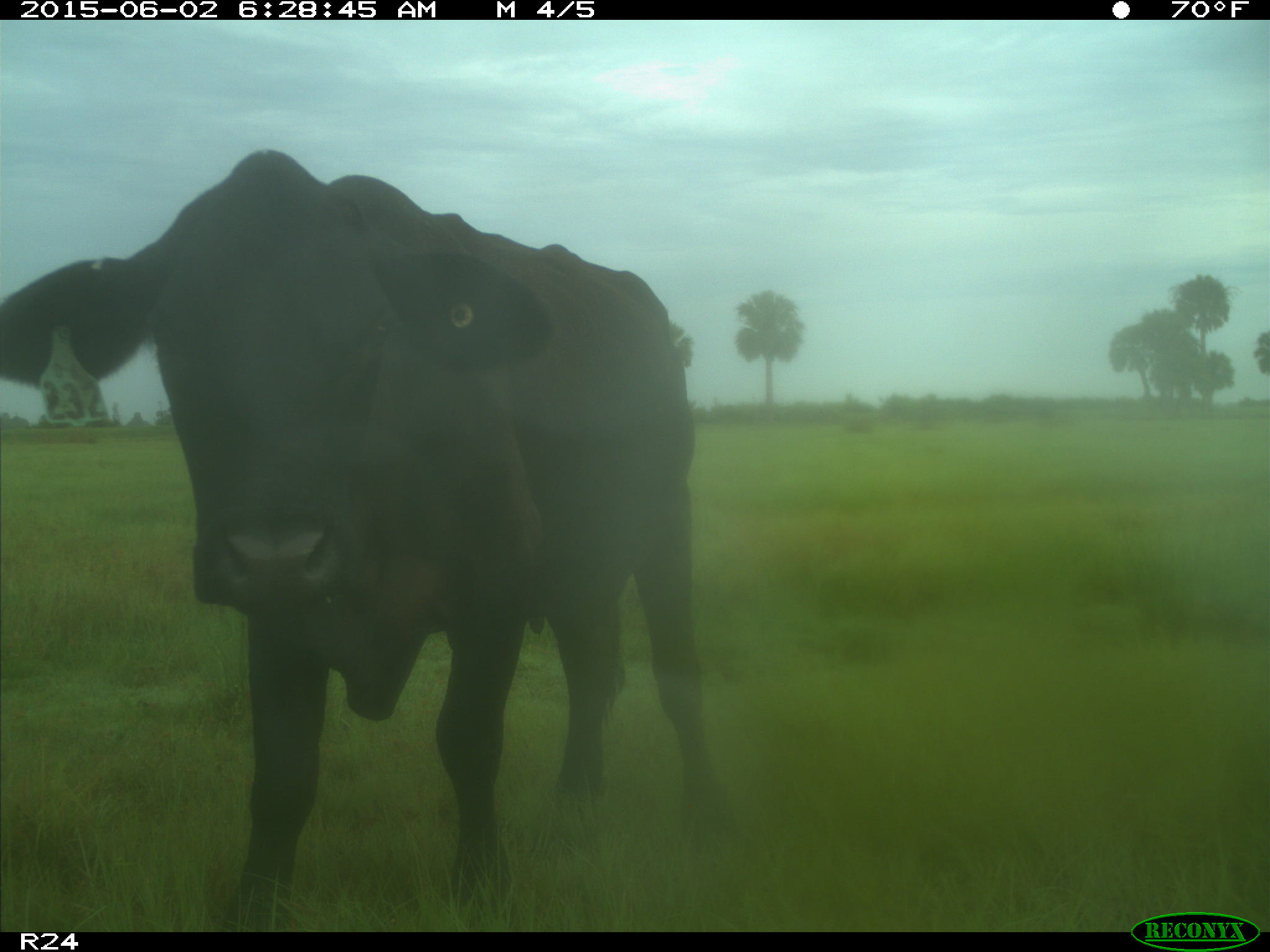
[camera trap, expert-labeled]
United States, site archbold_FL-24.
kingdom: Animalia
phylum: Chordata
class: Mammalia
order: Artiodactyla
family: Bovidae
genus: Bos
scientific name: Bos taurus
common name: domestic cow